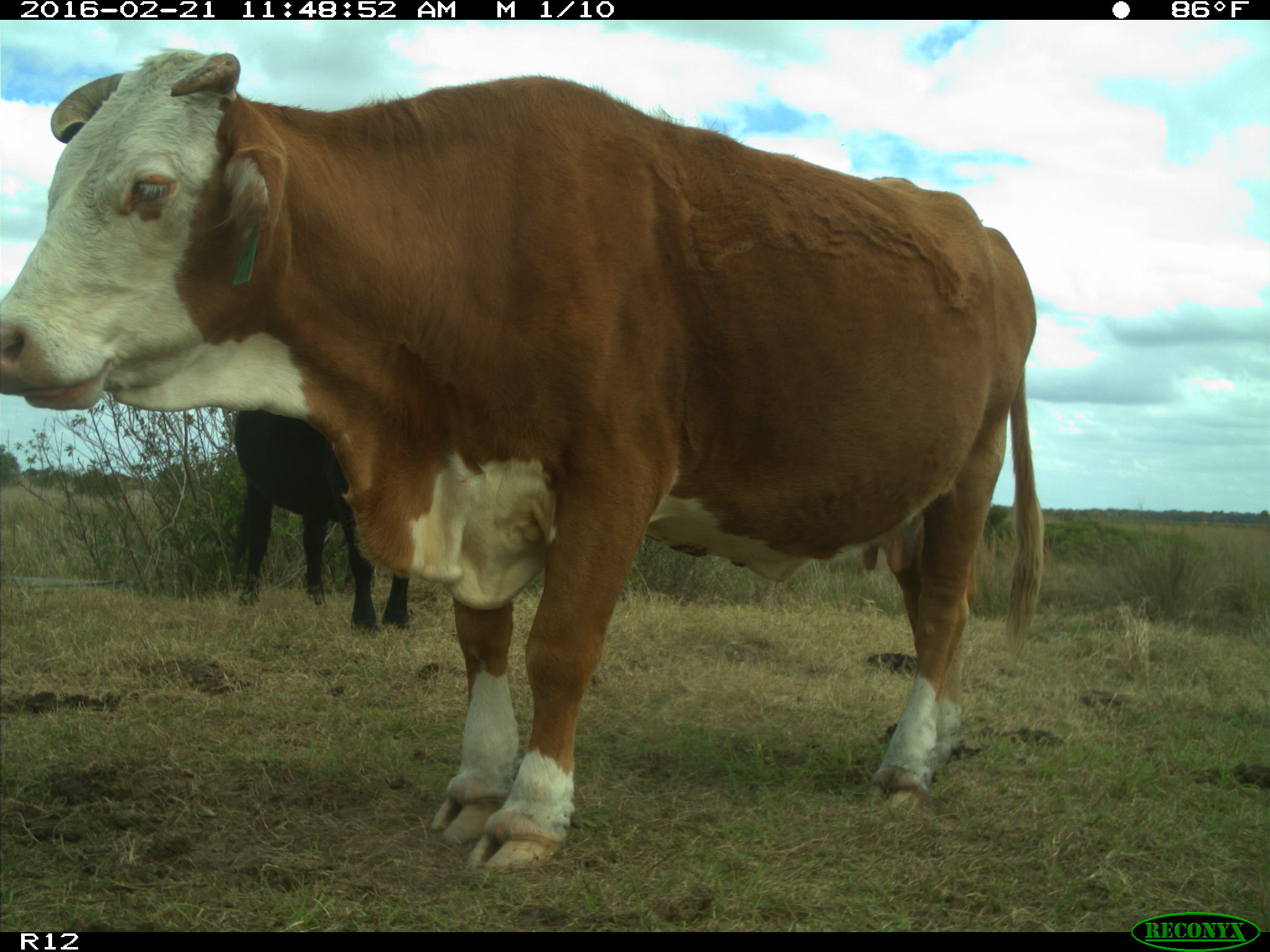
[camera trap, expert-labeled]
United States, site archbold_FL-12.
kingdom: Animalia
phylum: Chordata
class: Mammalia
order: Artiodactyla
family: Bovidae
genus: Bos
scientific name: Bos taurus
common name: domestic cow